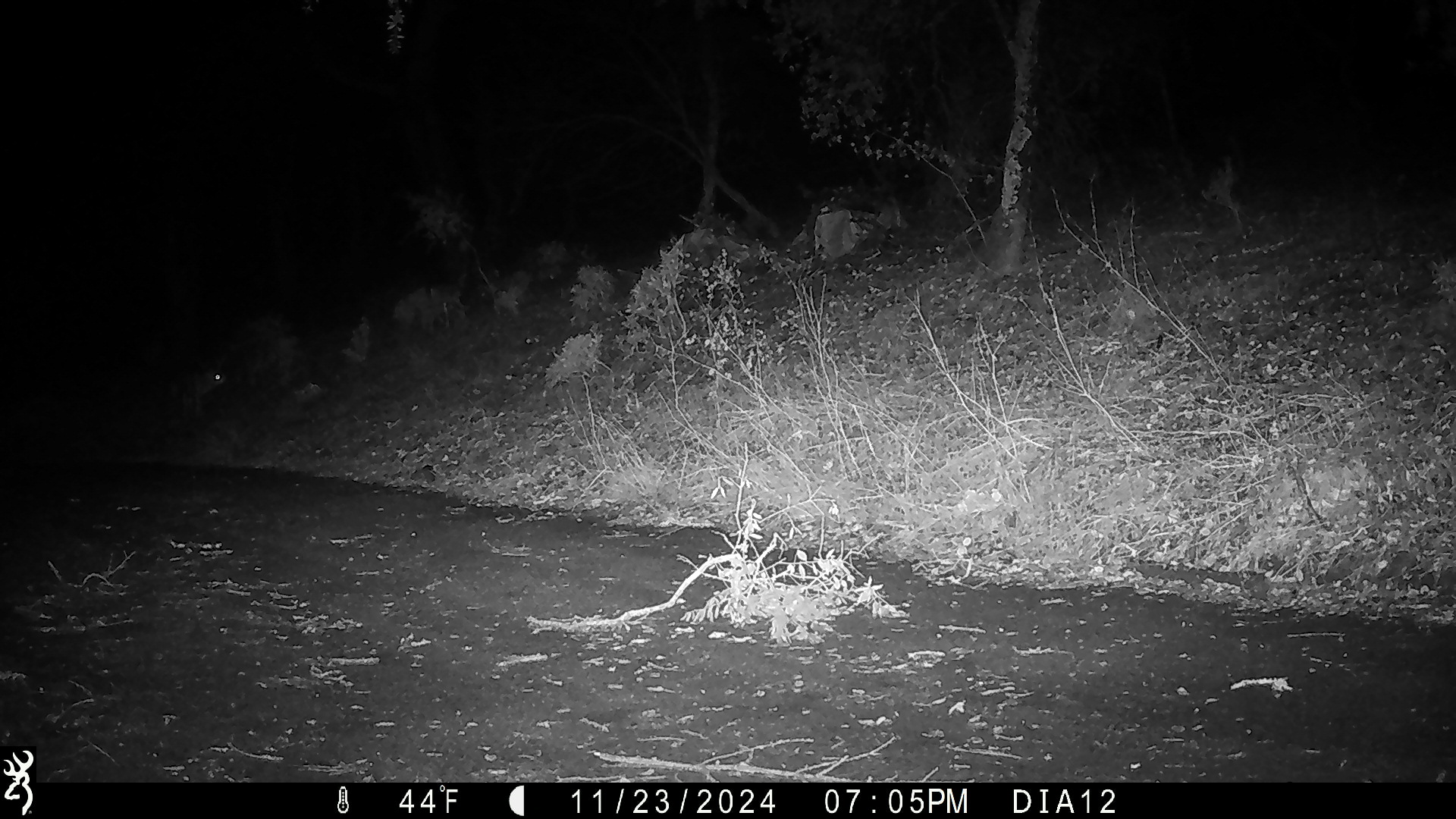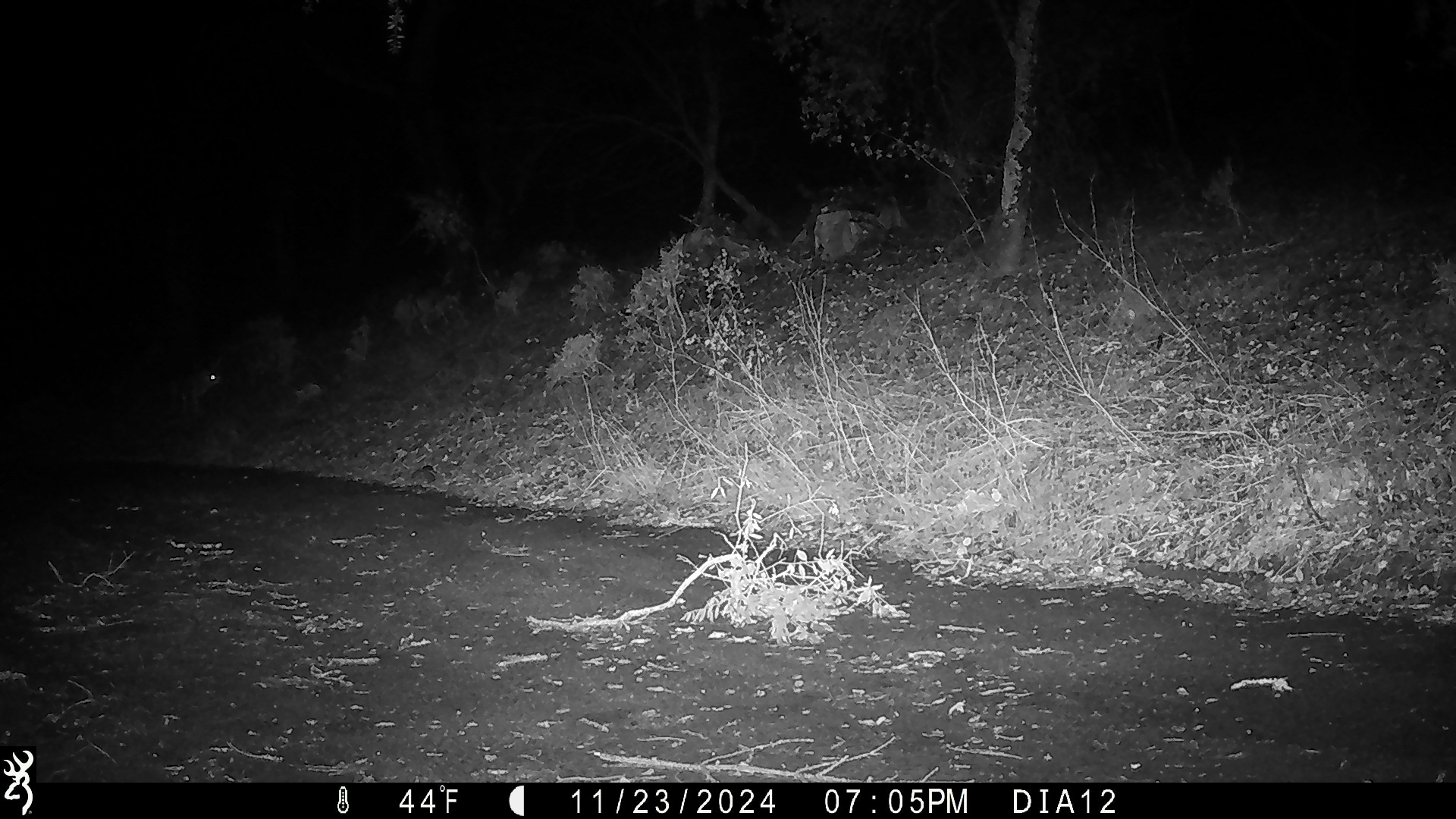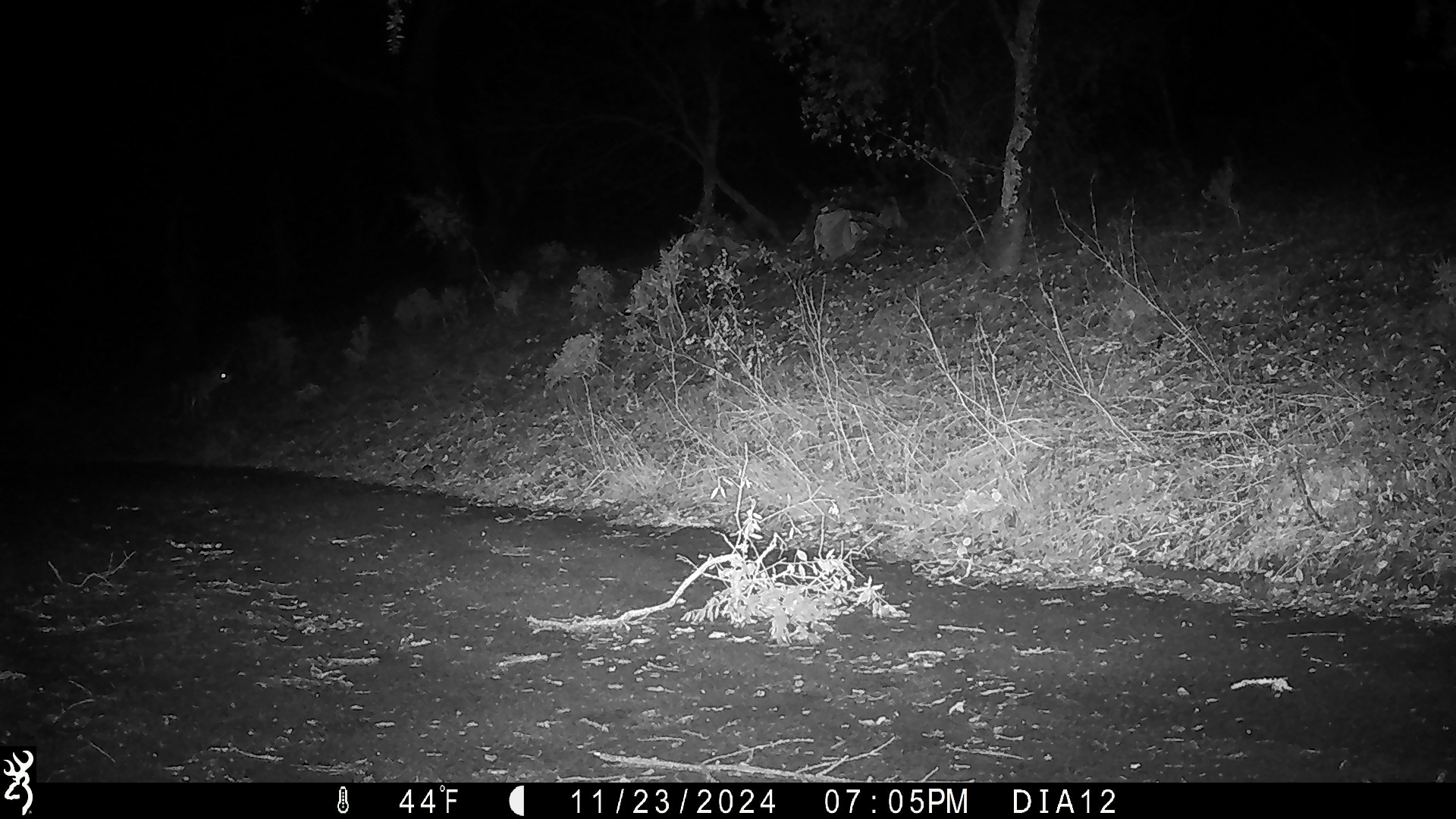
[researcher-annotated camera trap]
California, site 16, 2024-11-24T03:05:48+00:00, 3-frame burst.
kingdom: Animalia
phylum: Chordata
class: Mammalia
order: Artiodactyla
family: Cervidae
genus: Odocoileus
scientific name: Odocoileus hemionus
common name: mule deer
Mule deer (Odocoileus hemionus).